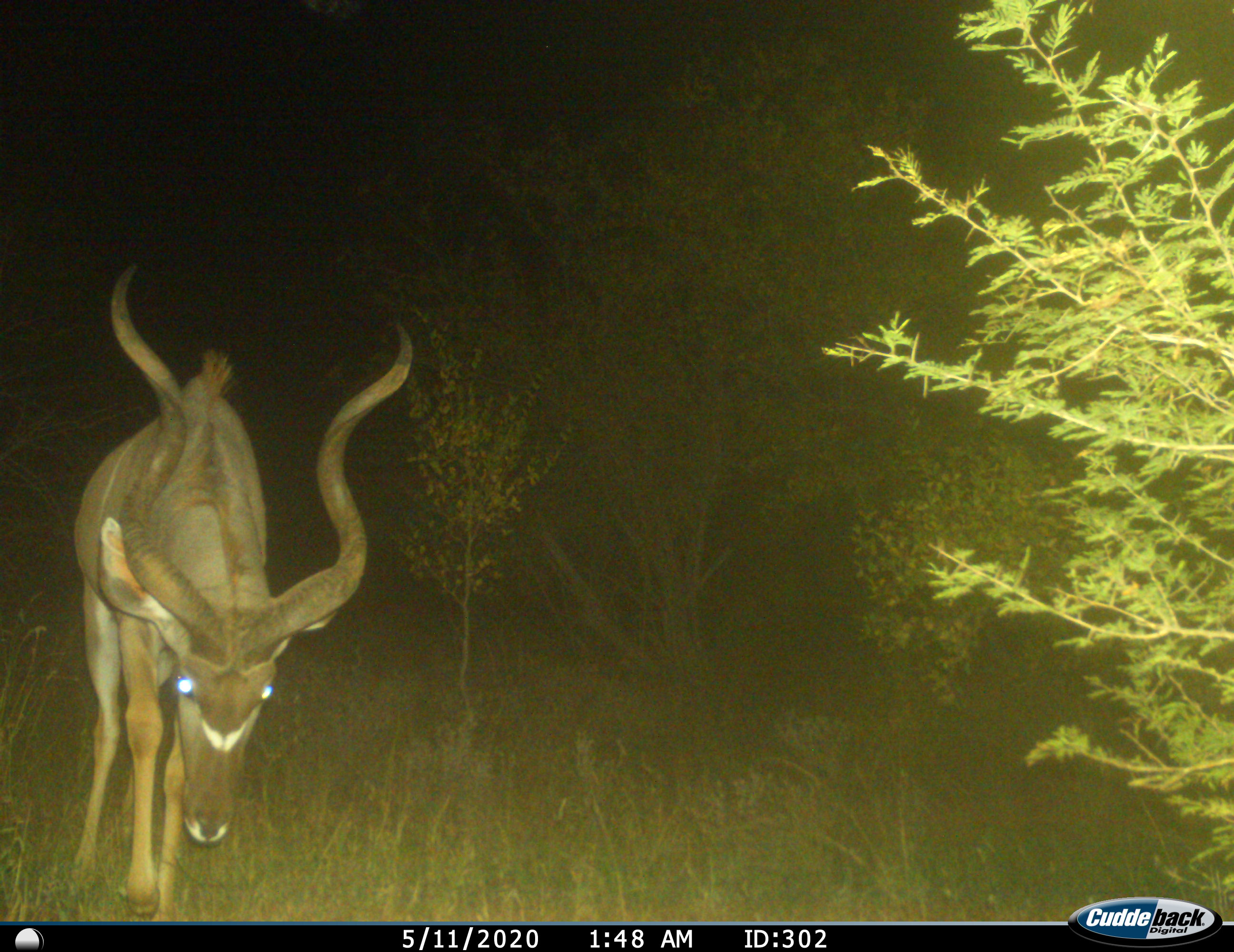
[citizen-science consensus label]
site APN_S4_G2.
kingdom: Animalia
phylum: Chordata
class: Mammalia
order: Artiodactyla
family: Bovidae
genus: Tragelaphus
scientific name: Tragelaphus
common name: kudu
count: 1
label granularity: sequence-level